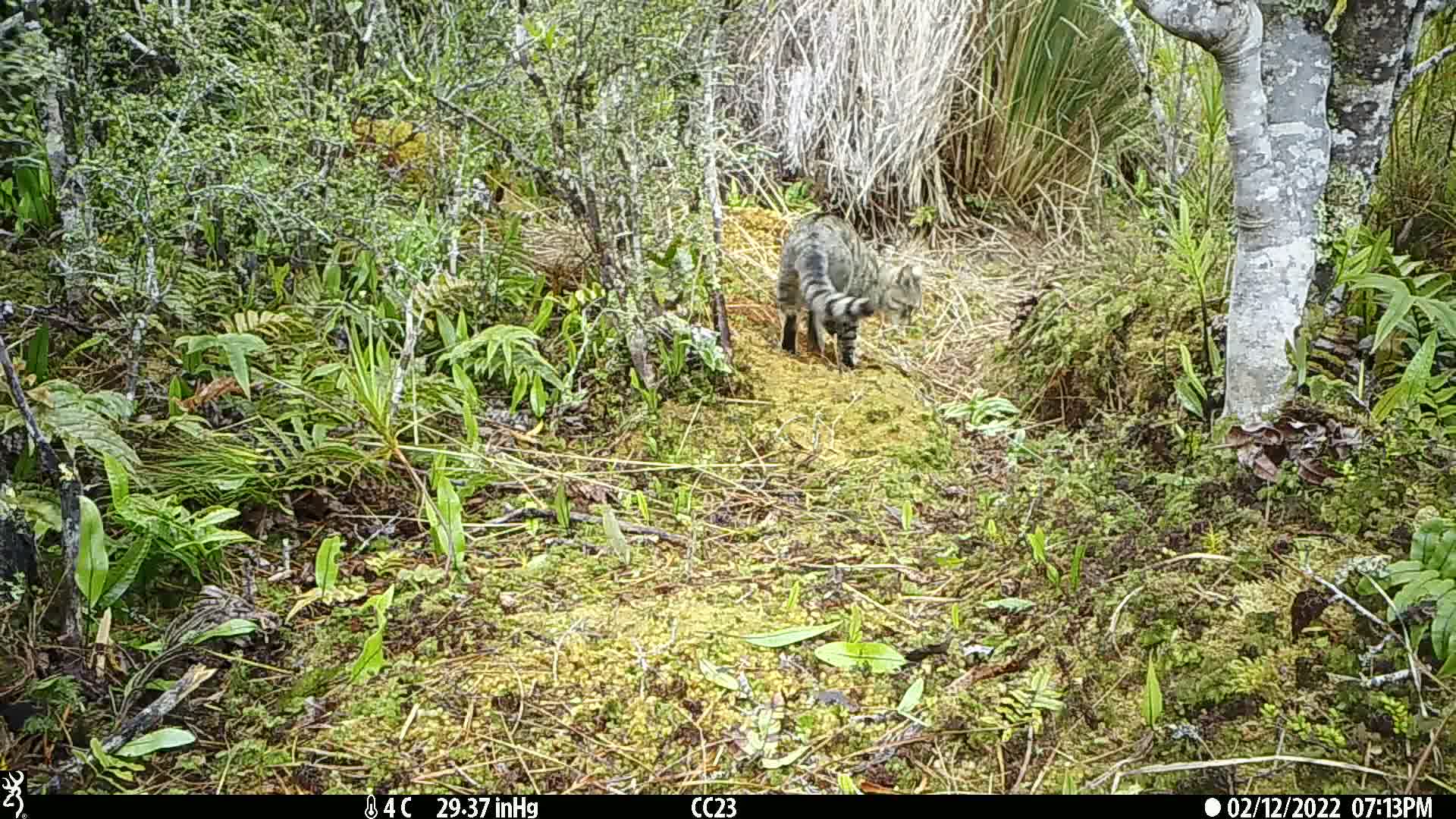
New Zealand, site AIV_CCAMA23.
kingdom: Animalia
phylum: Chordata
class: Mammalia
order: Carnivora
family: Felidae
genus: Felis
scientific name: Felis catus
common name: domestic cat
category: cat